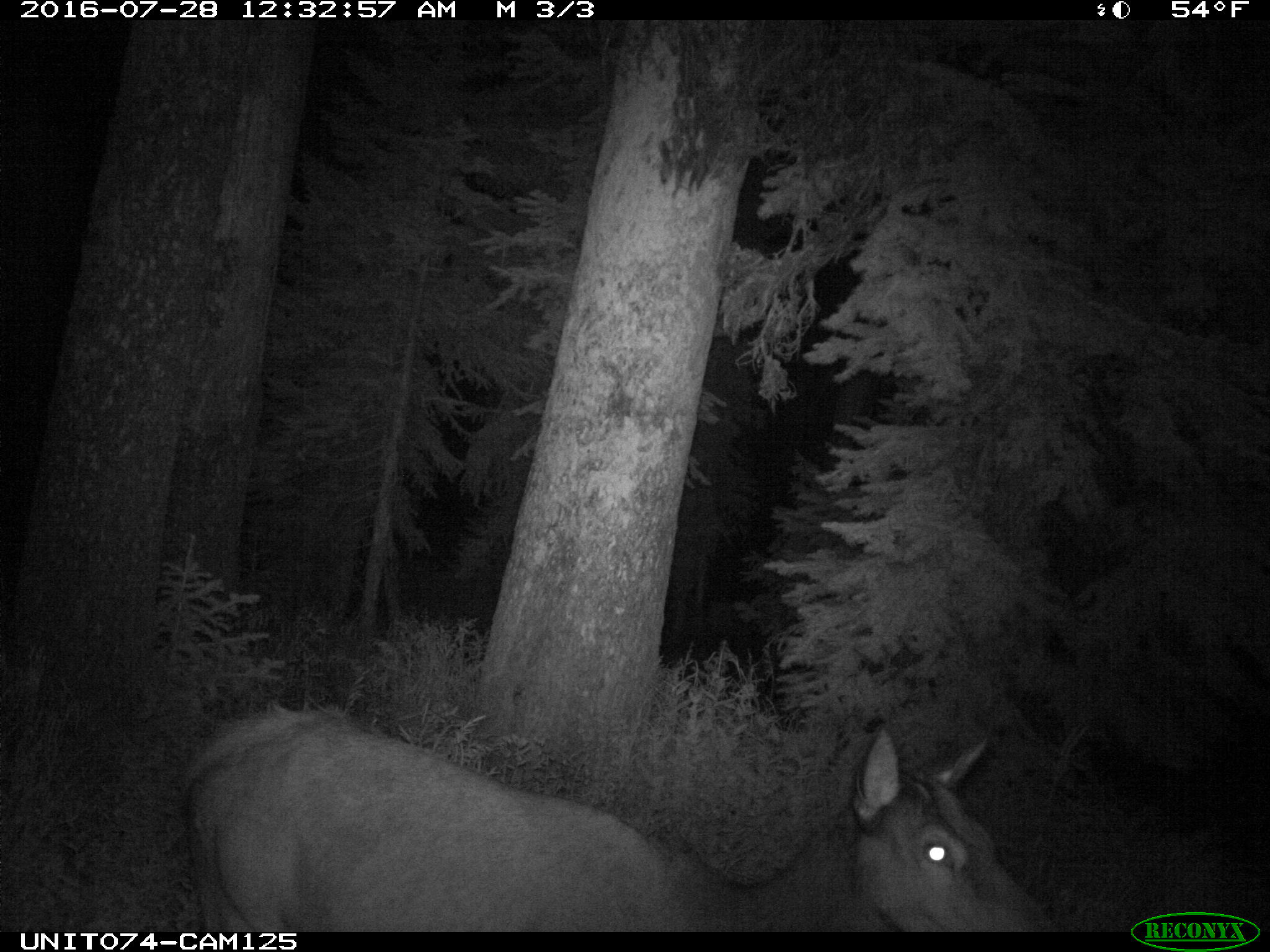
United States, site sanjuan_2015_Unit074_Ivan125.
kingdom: Animalia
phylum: Chordata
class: Mammalia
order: Artiodactyla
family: Cervidae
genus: Cervus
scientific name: Cervus elaphus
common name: red deer